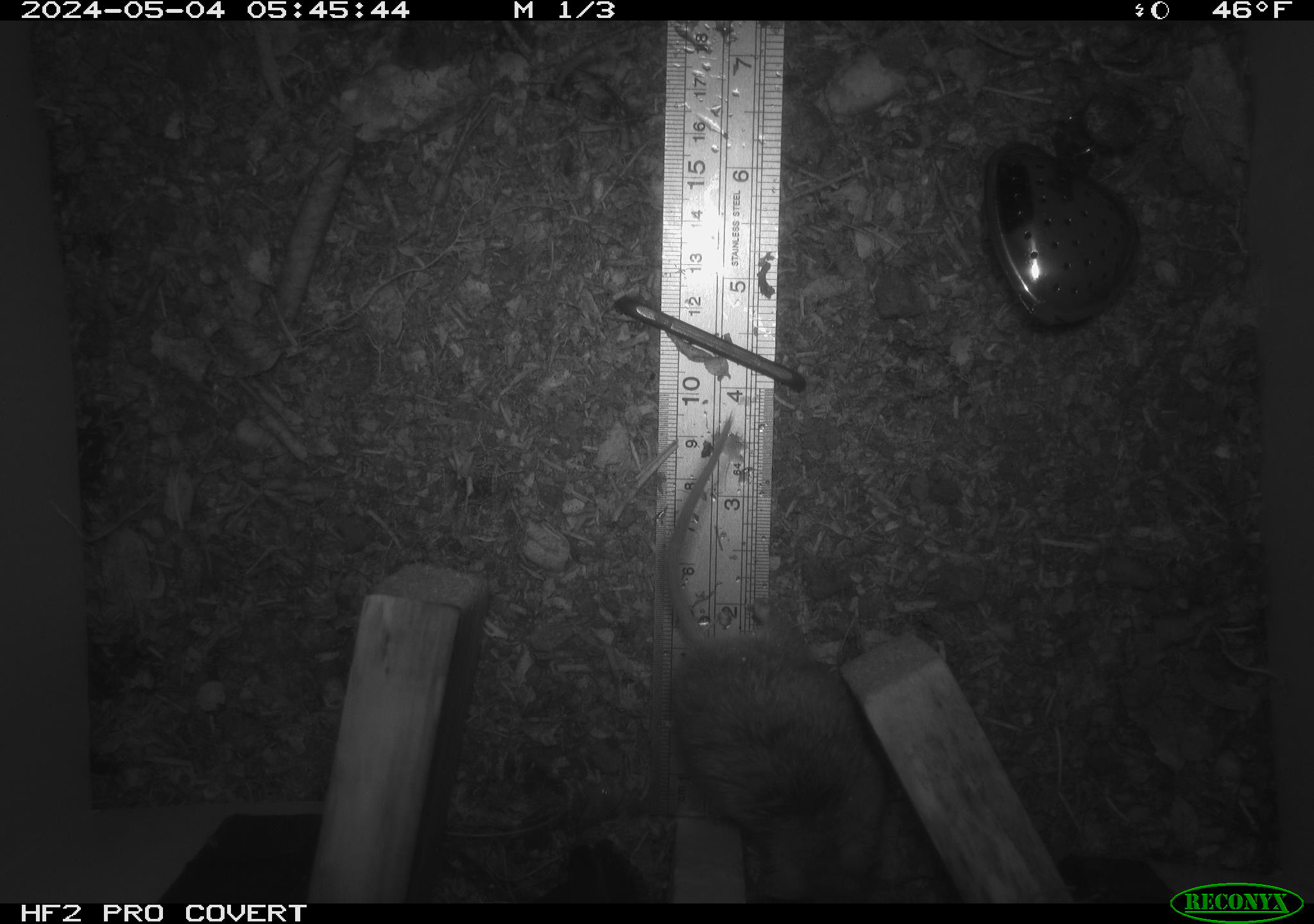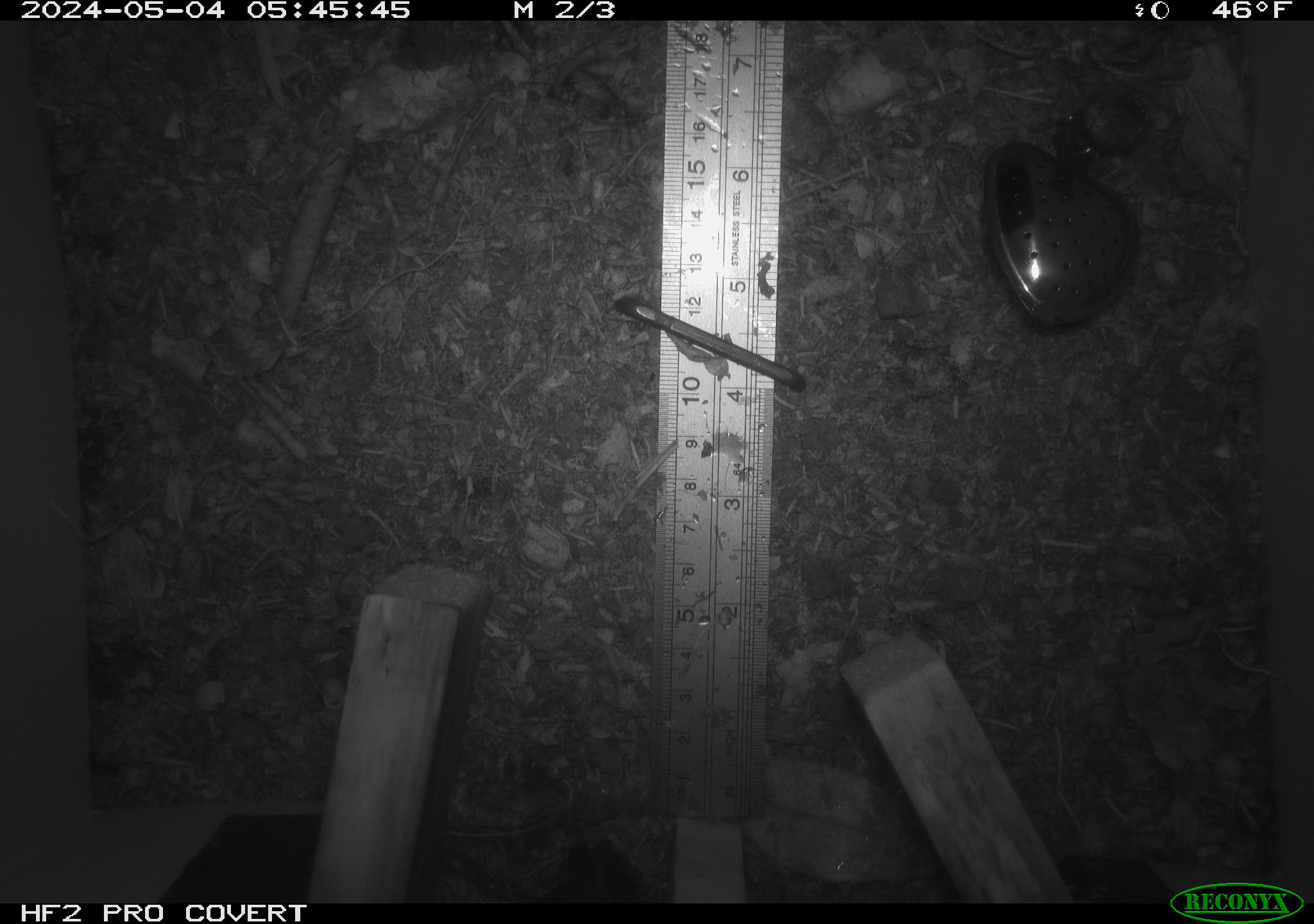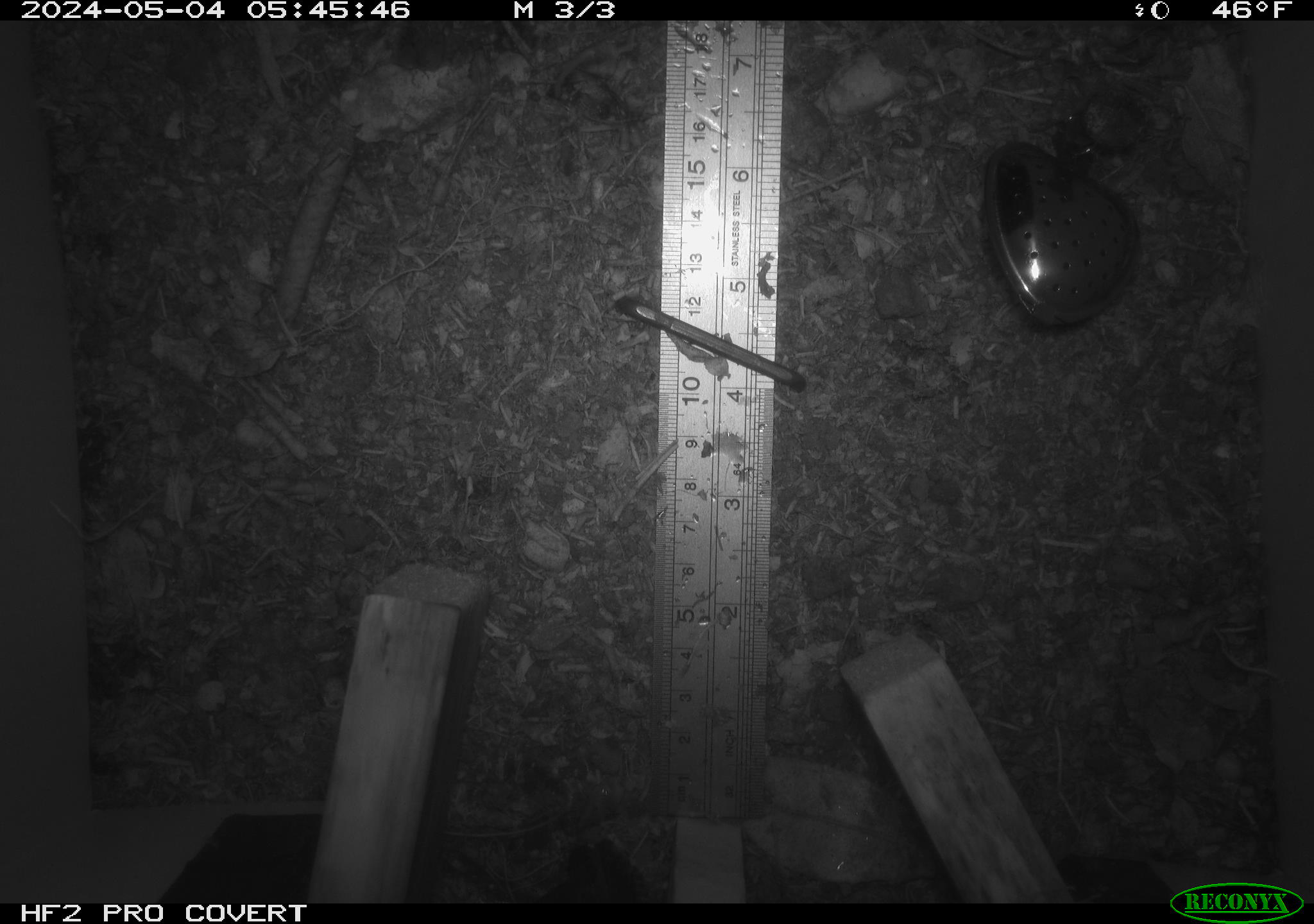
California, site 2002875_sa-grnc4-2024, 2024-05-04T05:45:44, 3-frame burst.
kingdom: Animalia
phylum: Chordata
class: Mammalia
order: Rodentia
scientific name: Rodentia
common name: rodent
Rodent (Rodentia).